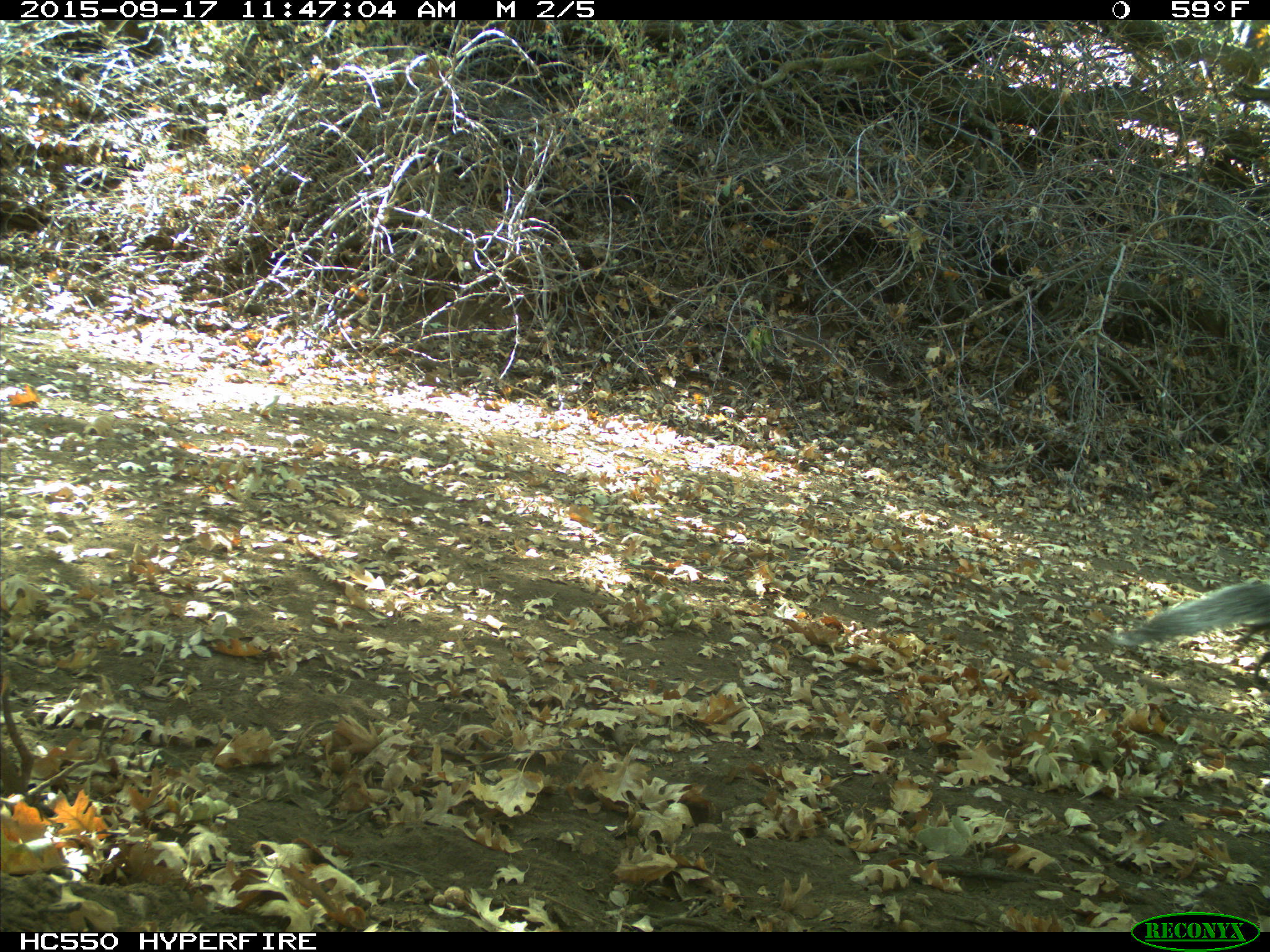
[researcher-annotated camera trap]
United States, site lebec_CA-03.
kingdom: Animalia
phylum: Chordata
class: Mammalia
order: Rodentia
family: Sciuridae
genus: Sciurus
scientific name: Sciurus carolinensis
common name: eastern gray squirrel